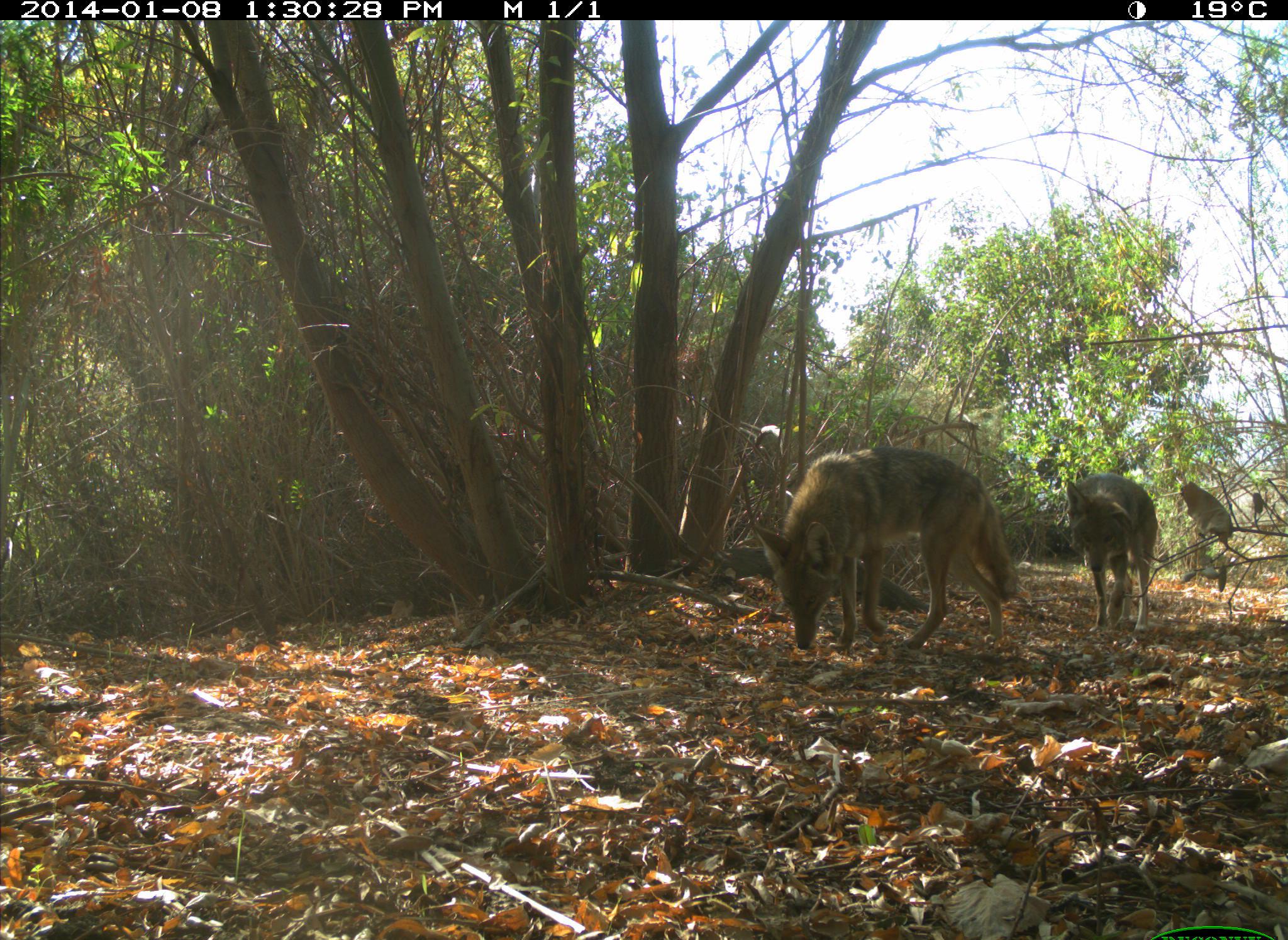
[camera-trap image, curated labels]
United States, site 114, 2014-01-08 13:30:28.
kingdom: Animalia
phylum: Chordata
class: Mammalia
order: Carnivora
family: Canidae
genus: Canis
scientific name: Canis latrans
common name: coyote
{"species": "coyote (Canis latrans)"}